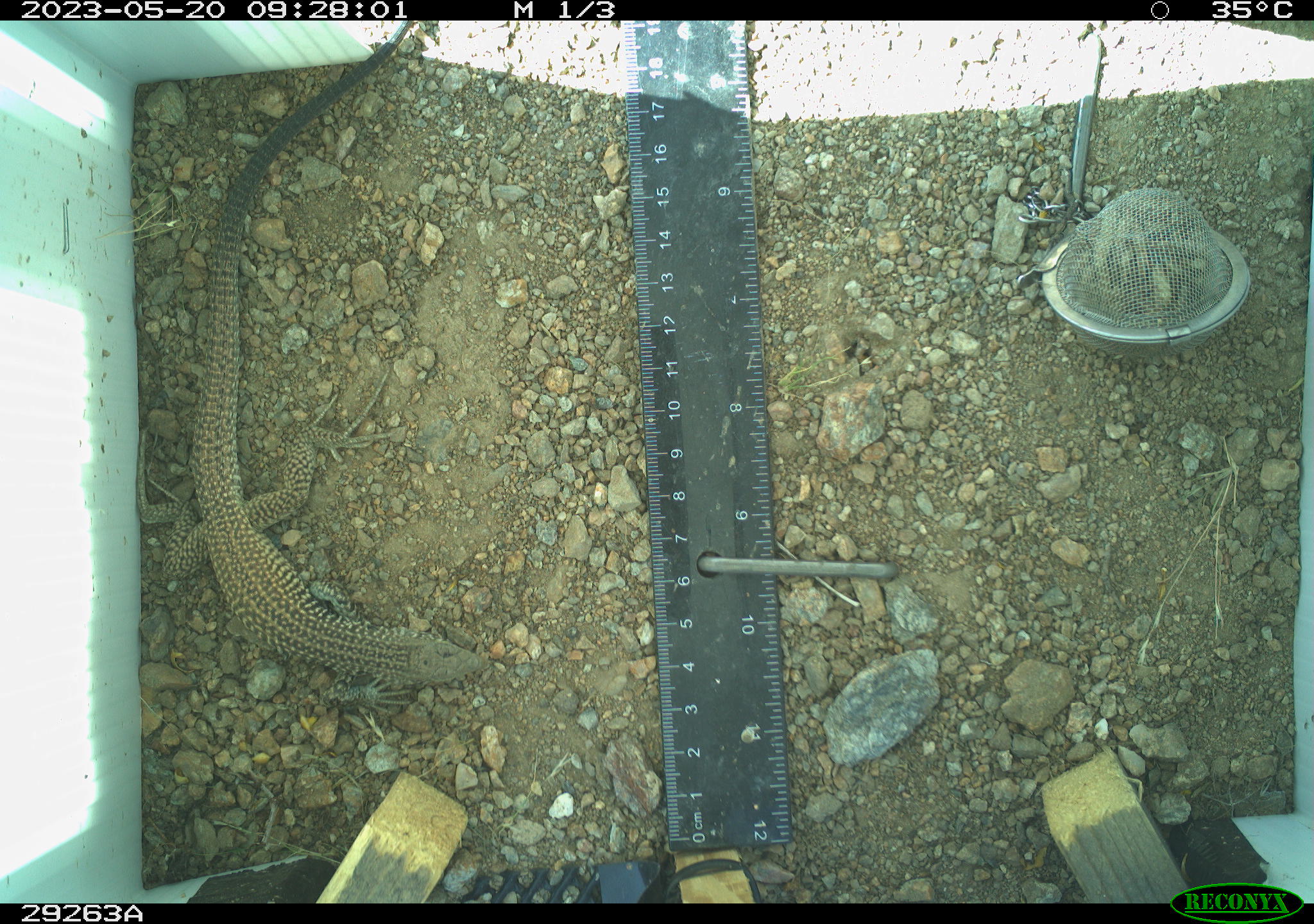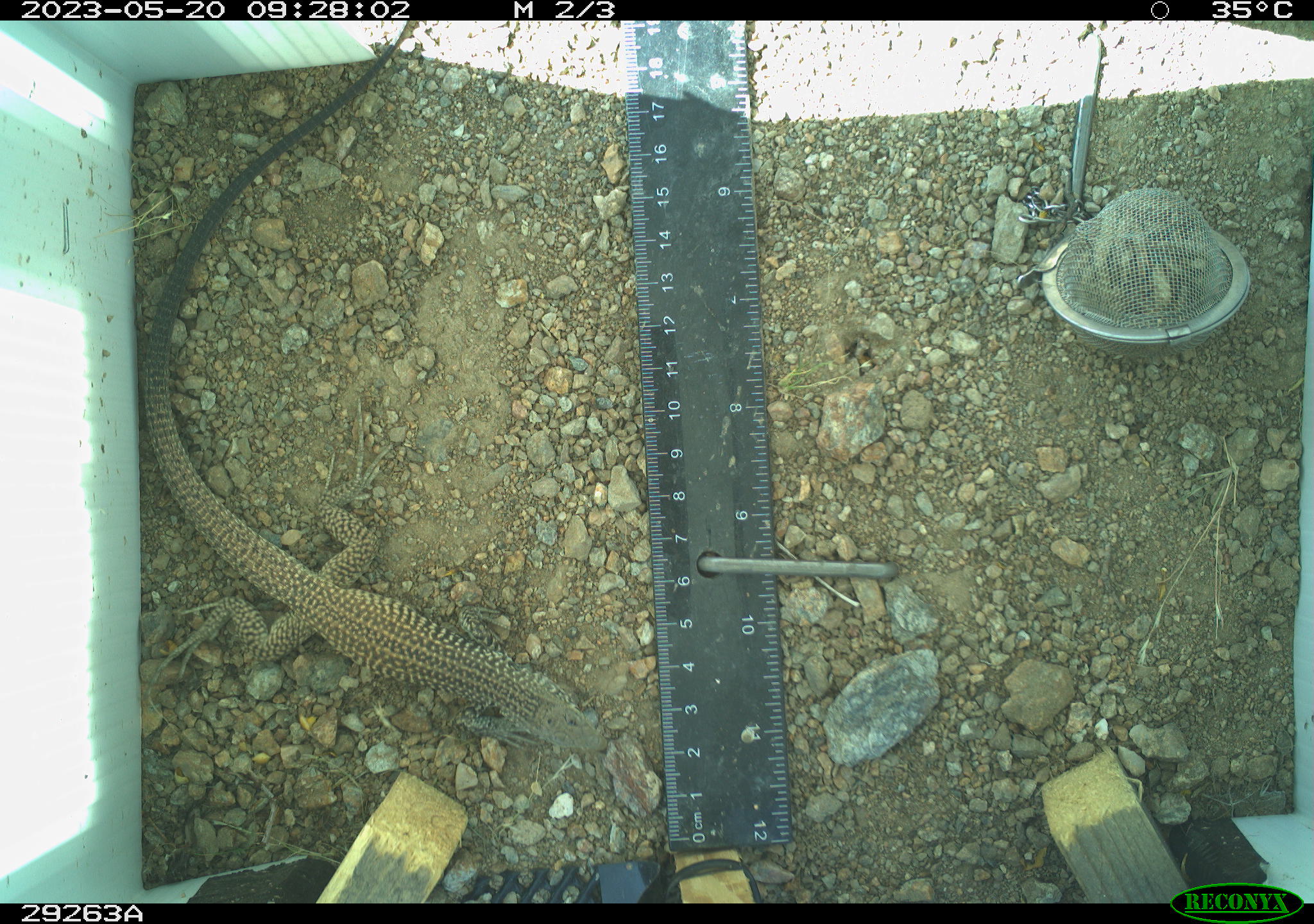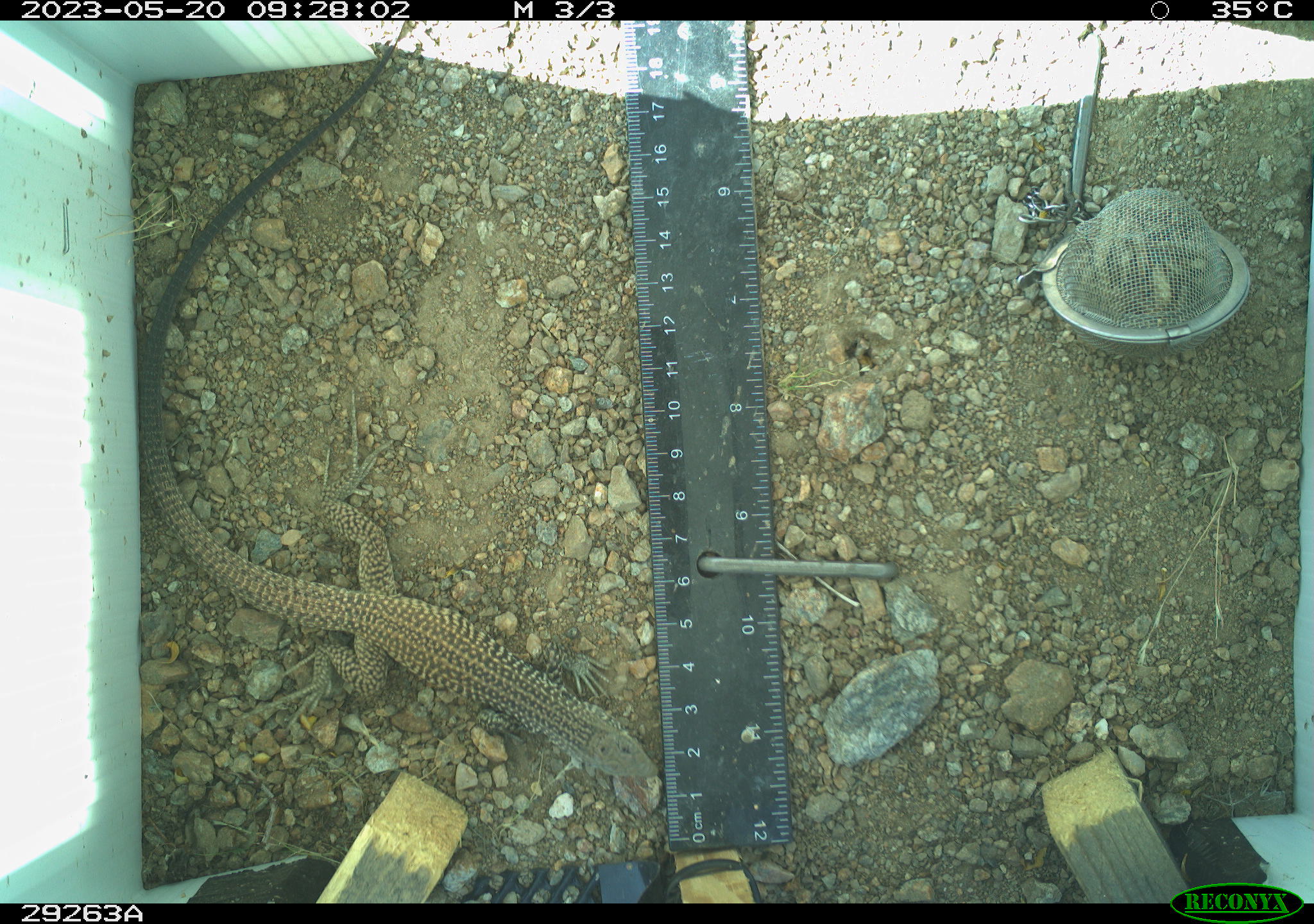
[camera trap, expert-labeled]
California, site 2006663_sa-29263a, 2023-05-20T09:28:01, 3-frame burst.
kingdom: Animalia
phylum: Chordata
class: Reptilia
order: Squamata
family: Teiidae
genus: Aspidoscelis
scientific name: Aspidoscelis tigris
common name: western whiptail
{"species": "western whiptail (Aspidoscelis tigris)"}